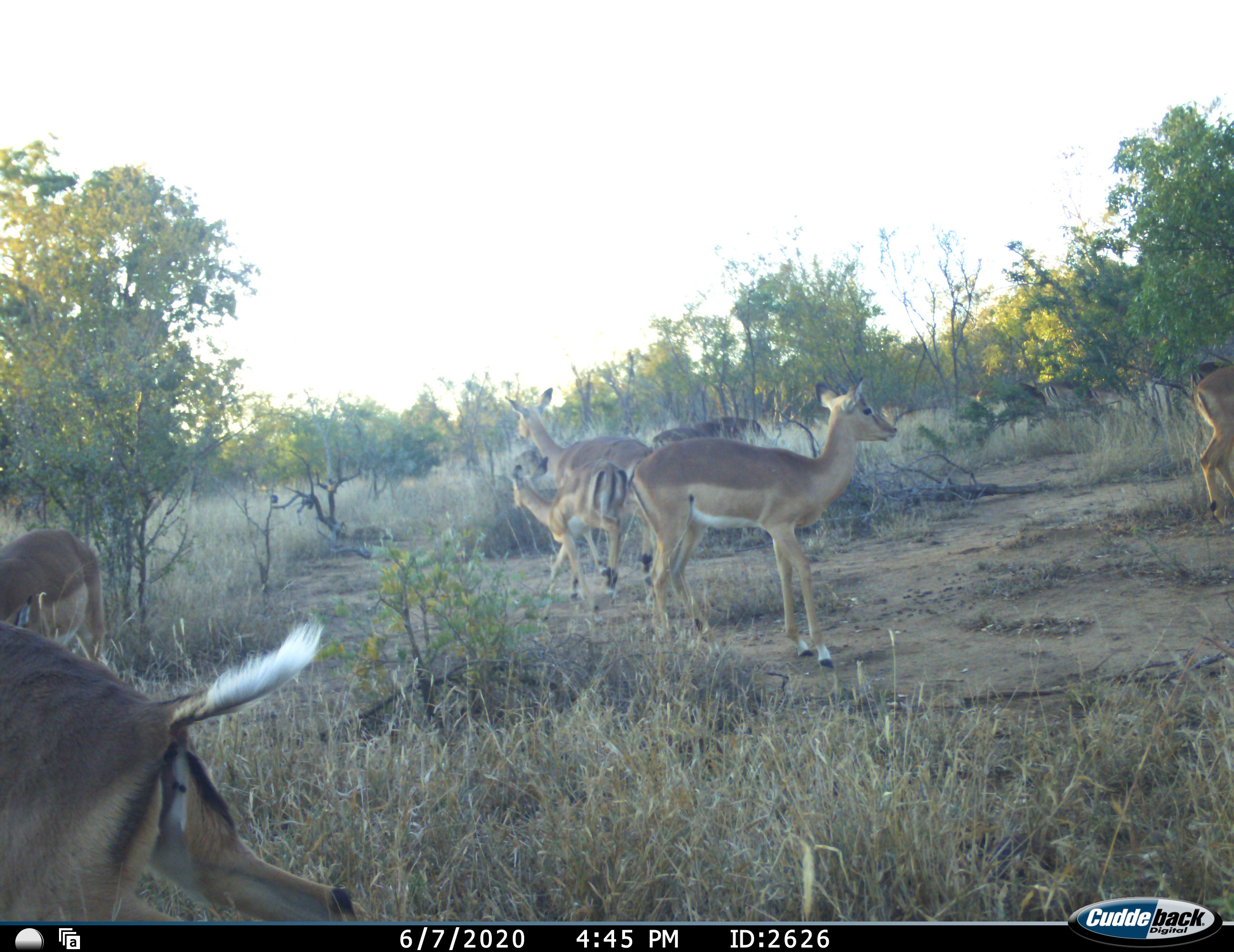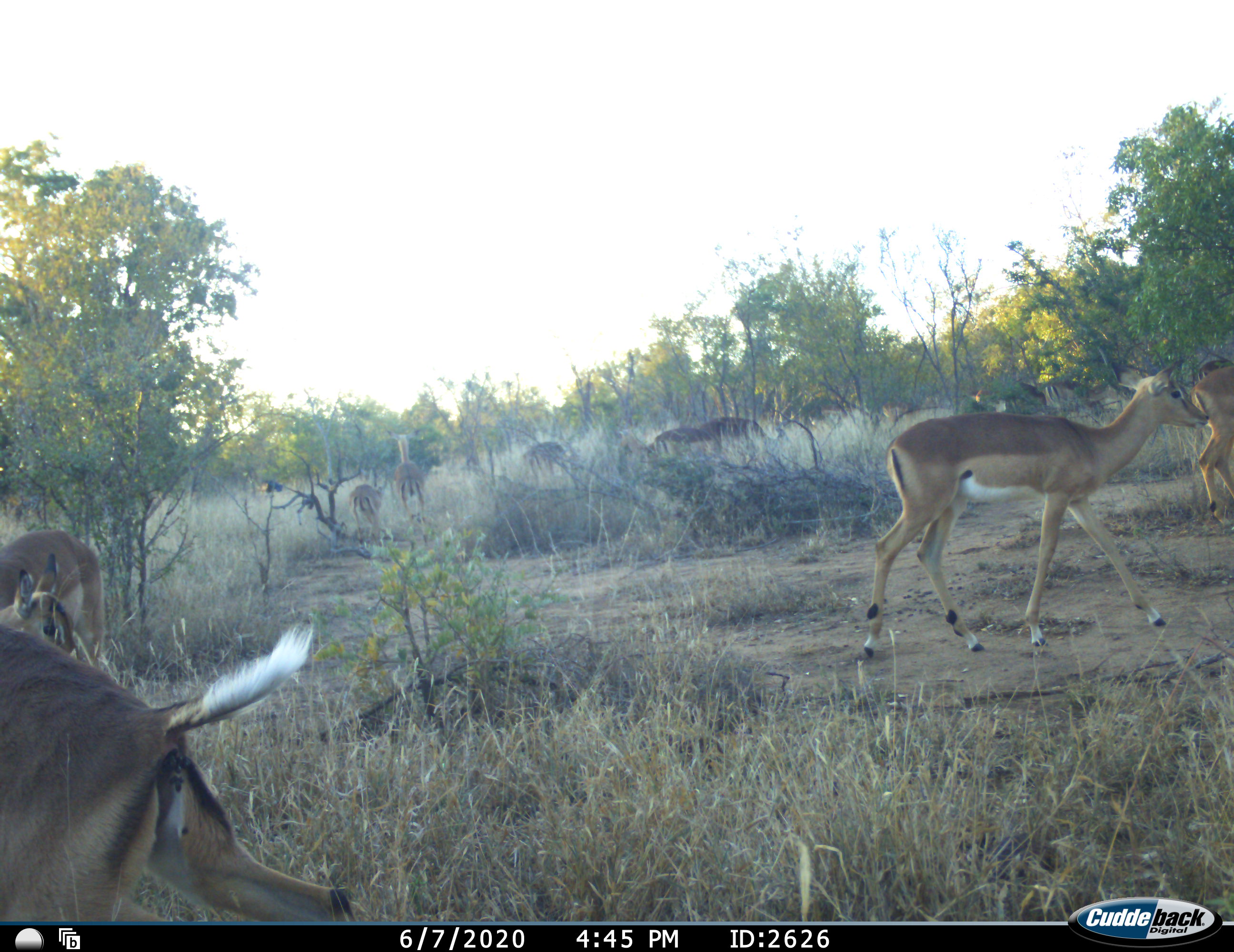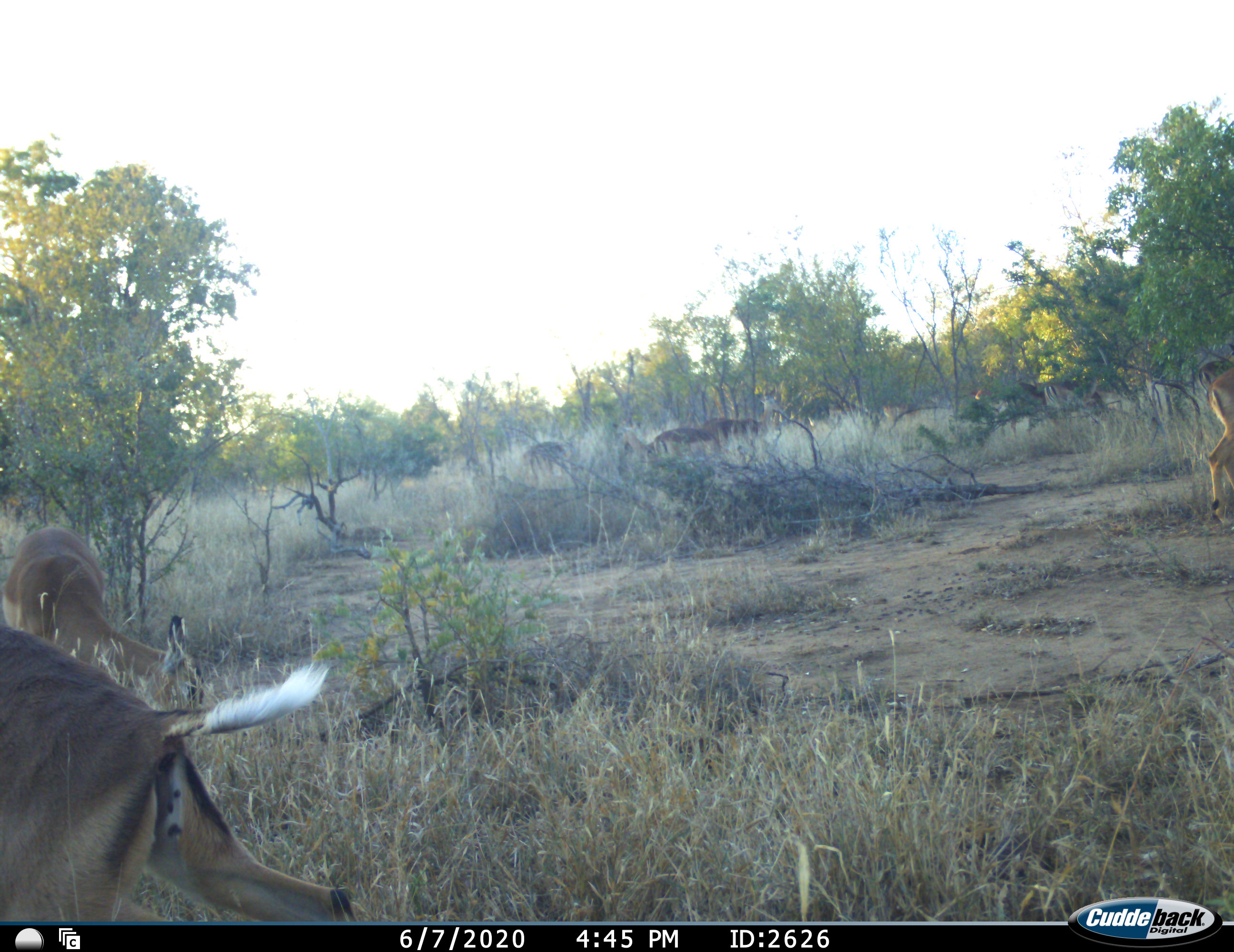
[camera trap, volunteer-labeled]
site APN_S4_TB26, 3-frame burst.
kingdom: Animalia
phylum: Chordata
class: Mammalia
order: Artiodactyla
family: Bovidae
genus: Aepyceros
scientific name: Aepyceros melampus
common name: impala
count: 11-50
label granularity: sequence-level